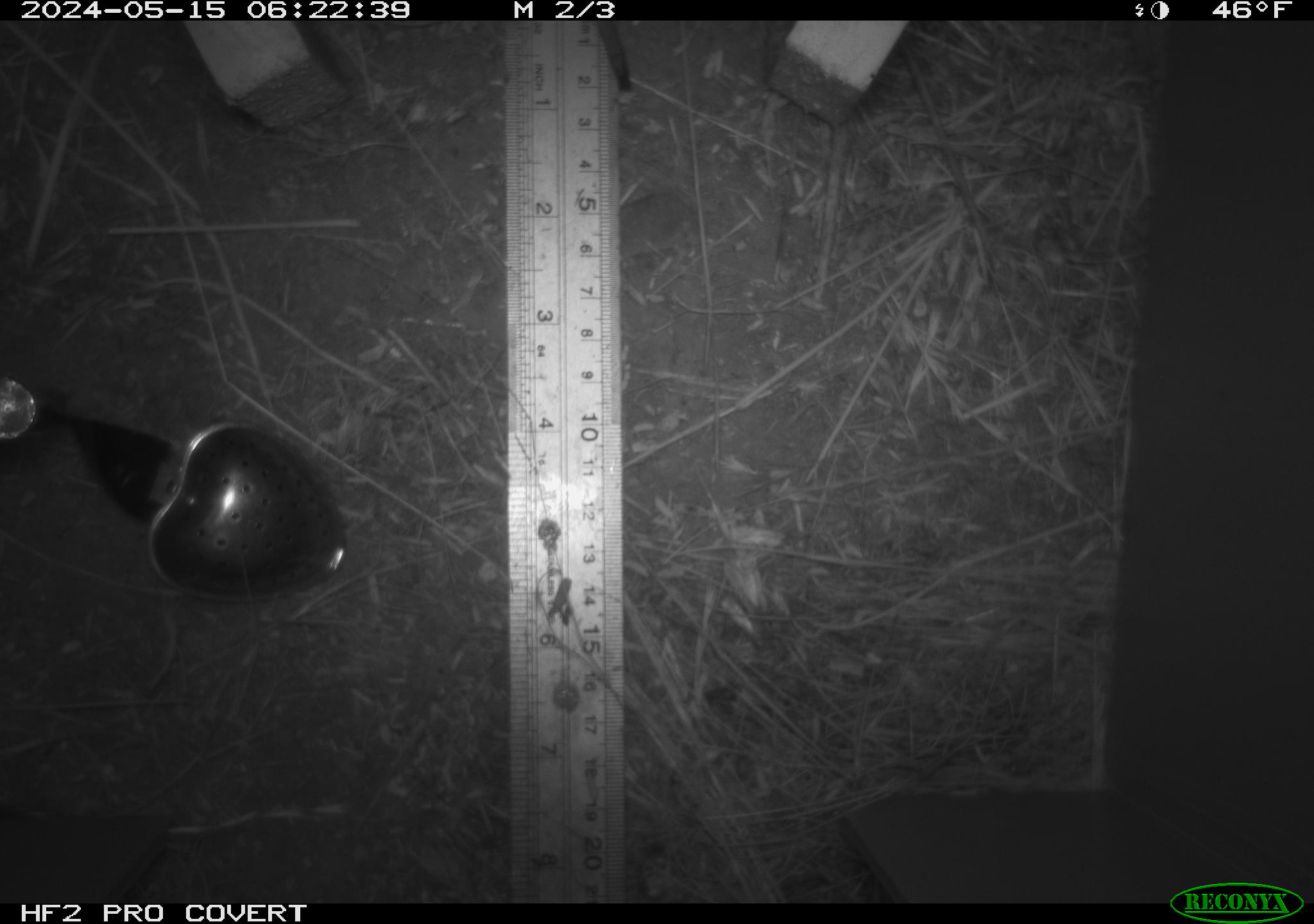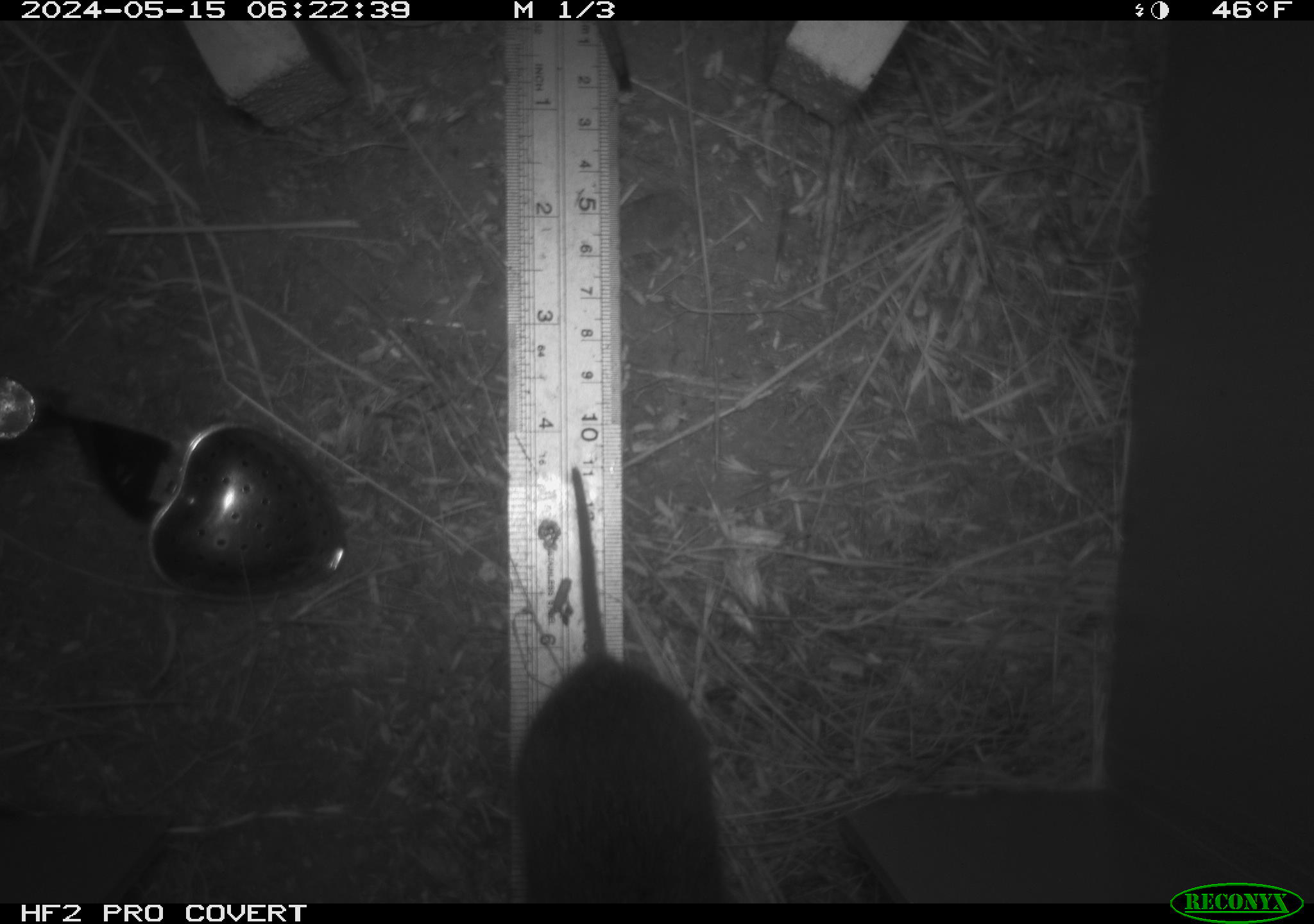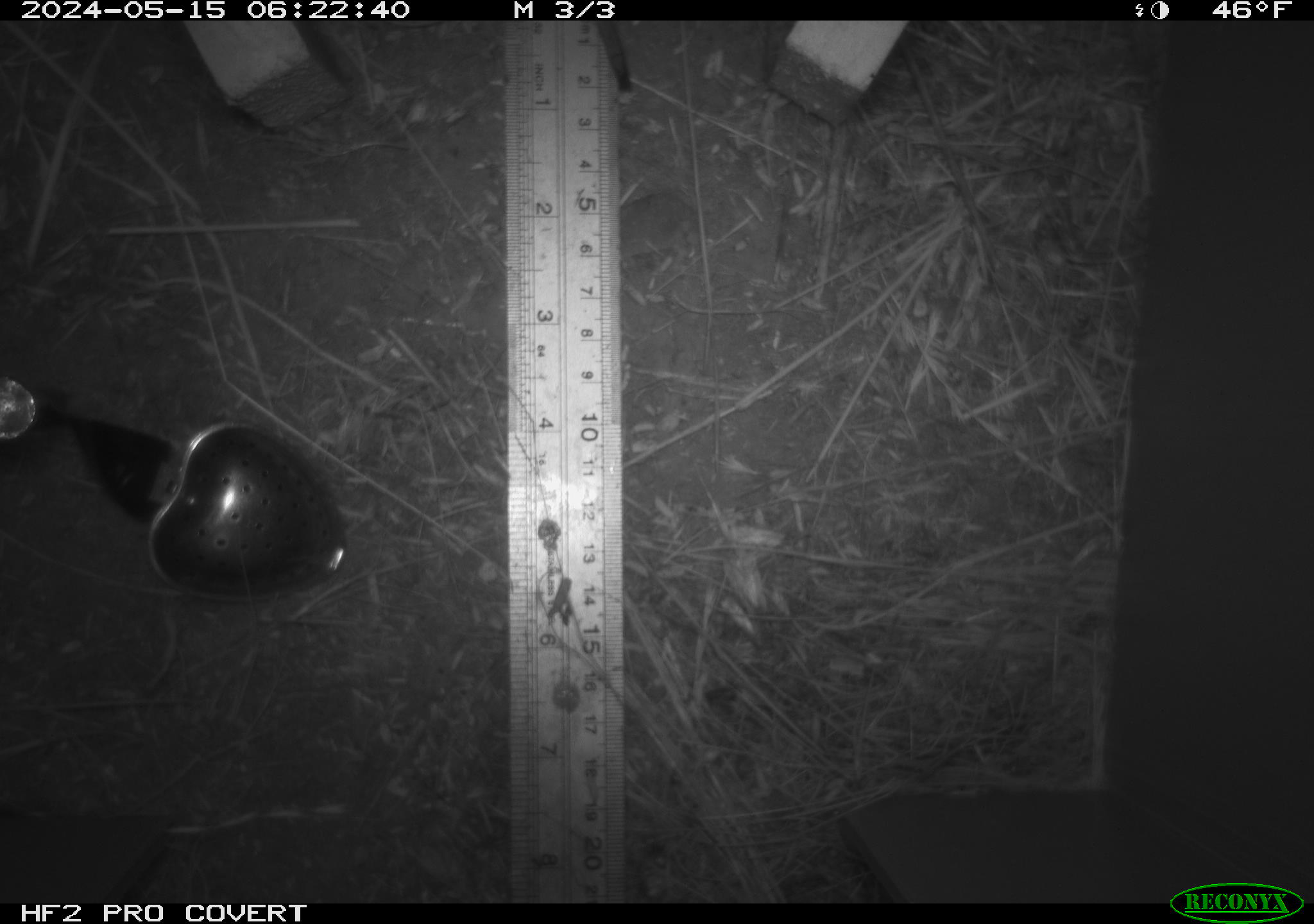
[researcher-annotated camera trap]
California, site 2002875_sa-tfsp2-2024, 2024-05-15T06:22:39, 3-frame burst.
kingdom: Animalia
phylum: Chordata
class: Mammalia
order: Rodentia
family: Cricetidae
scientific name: Arvicolinae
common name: voles, lemmings, and muskrats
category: arvicolinae subfamily